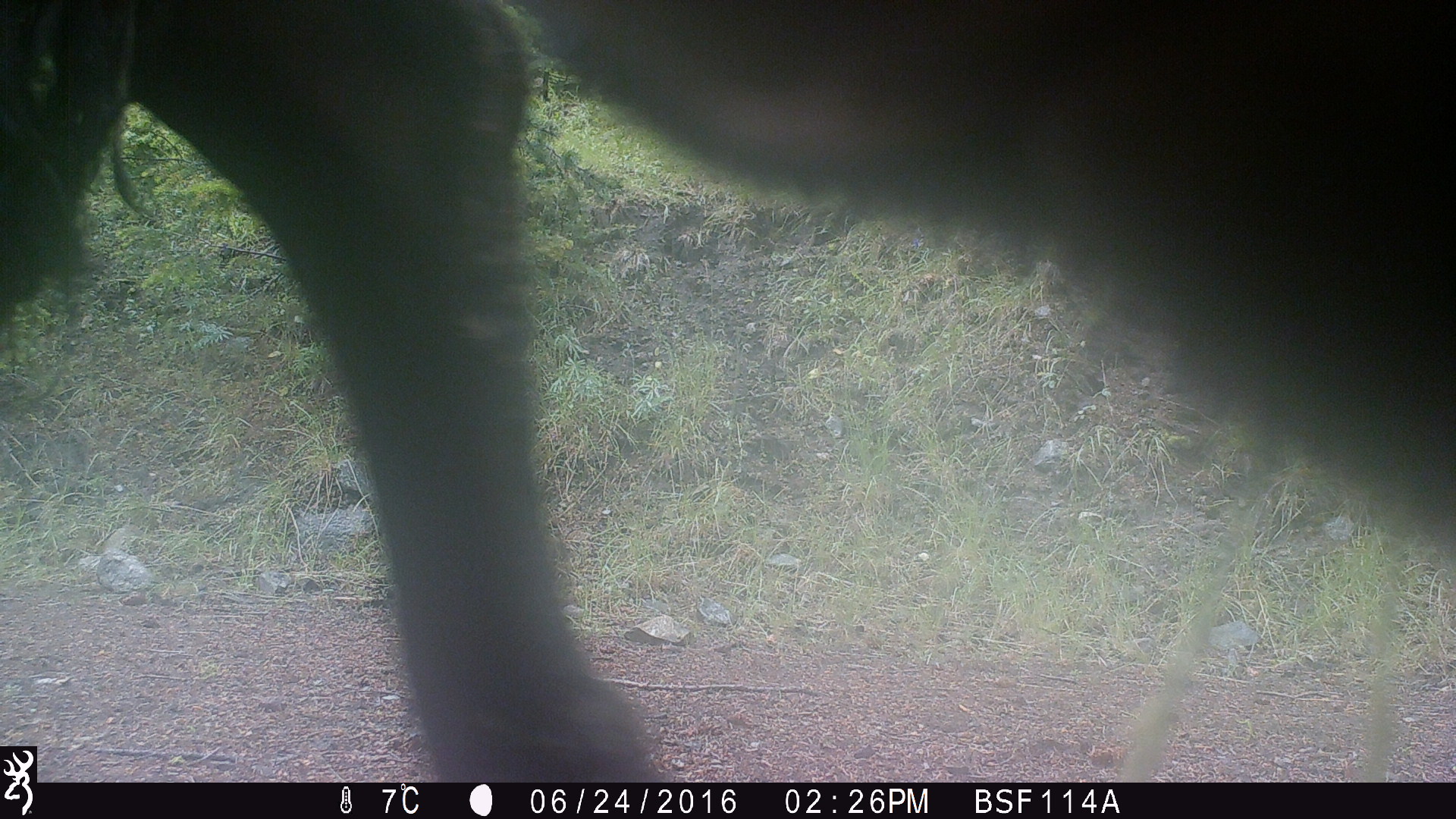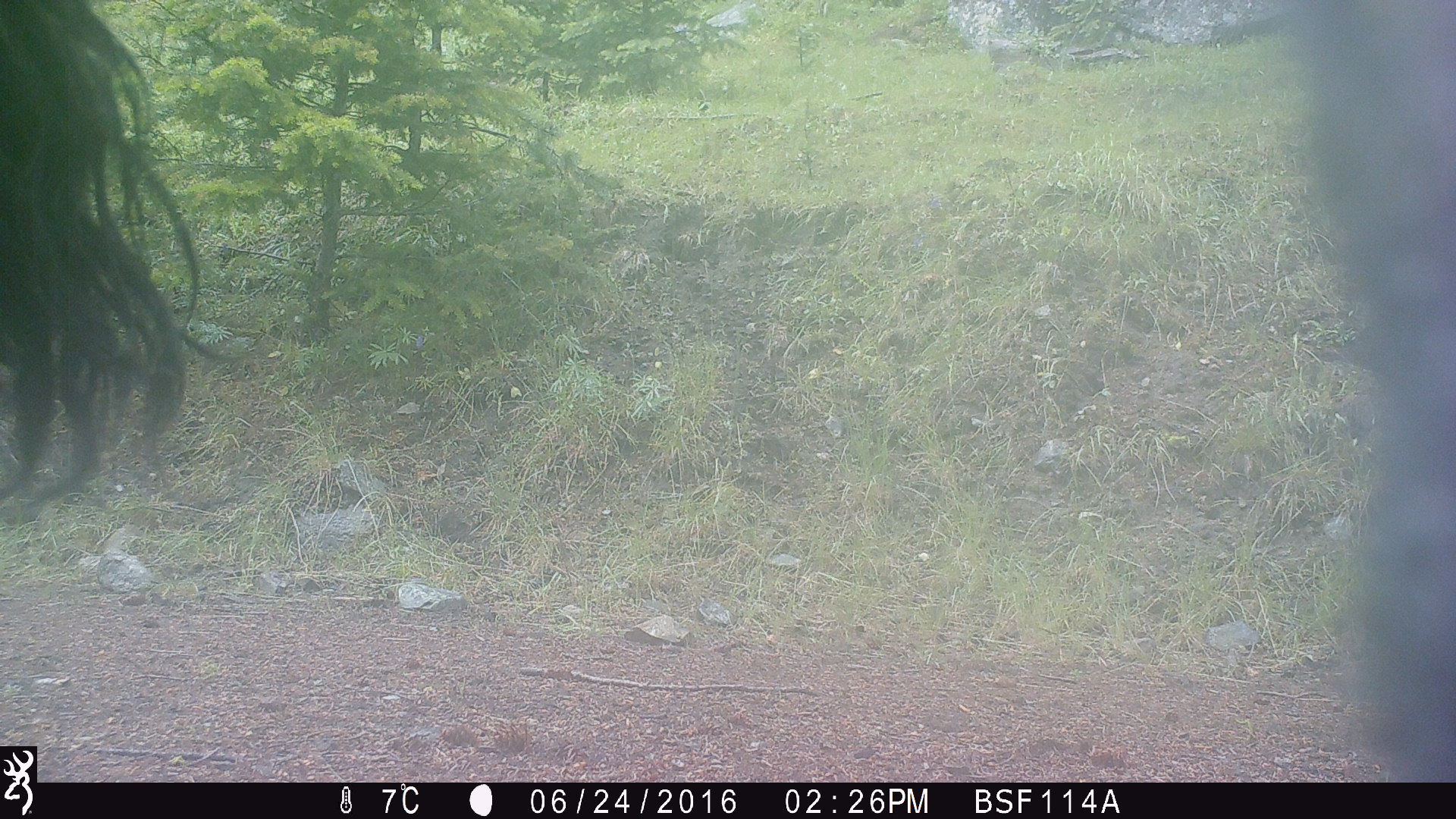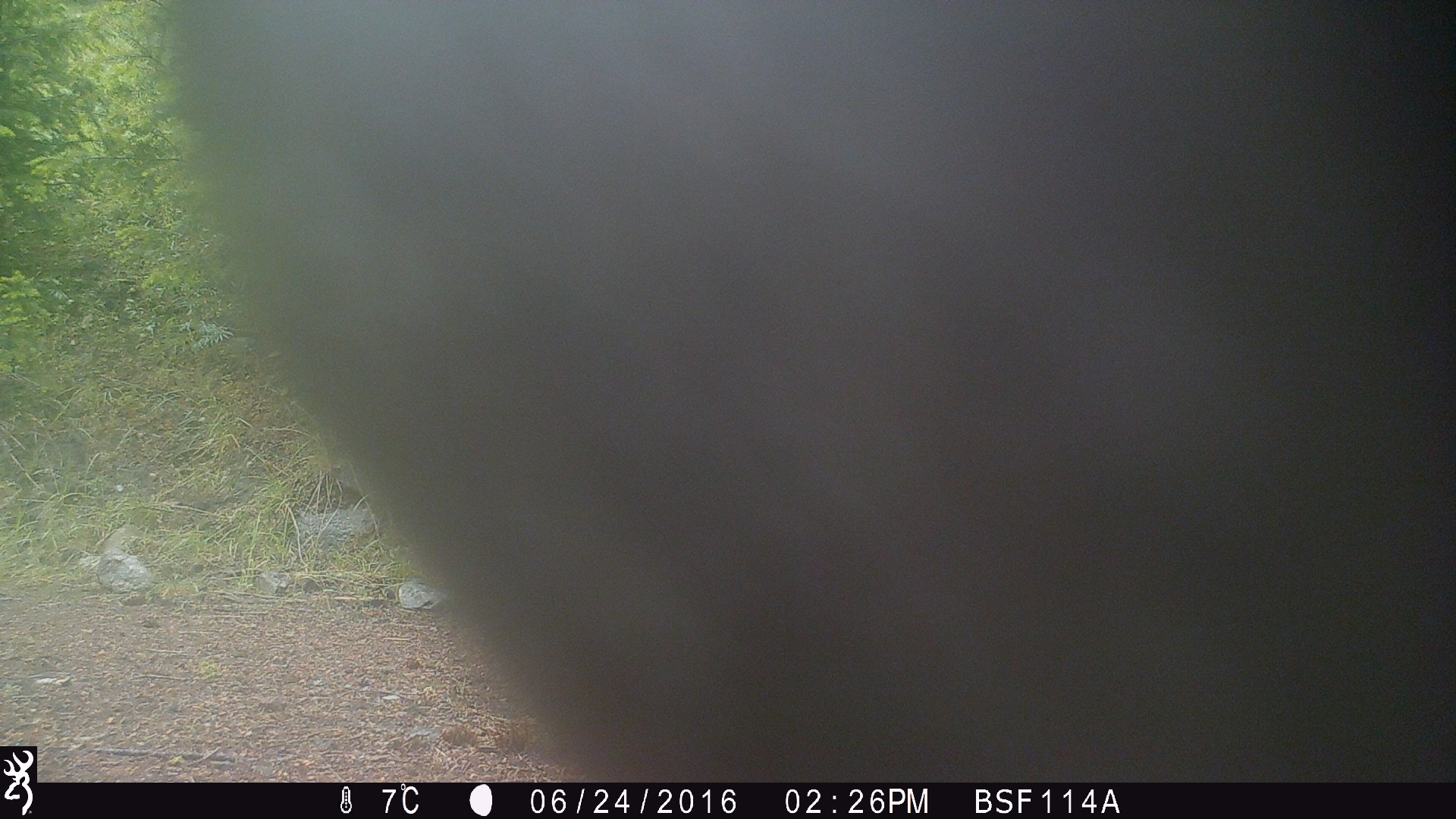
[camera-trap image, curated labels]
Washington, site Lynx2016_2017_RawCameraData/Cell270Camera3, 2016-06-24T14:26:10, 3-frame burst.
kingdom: Animalia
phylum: Chordata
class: Mammalia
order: Artiodactyla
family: Bovidae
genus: Bos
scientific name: Bos taurus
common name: domestic cattle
Domestic cattle (Bos taurus). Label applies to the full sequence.